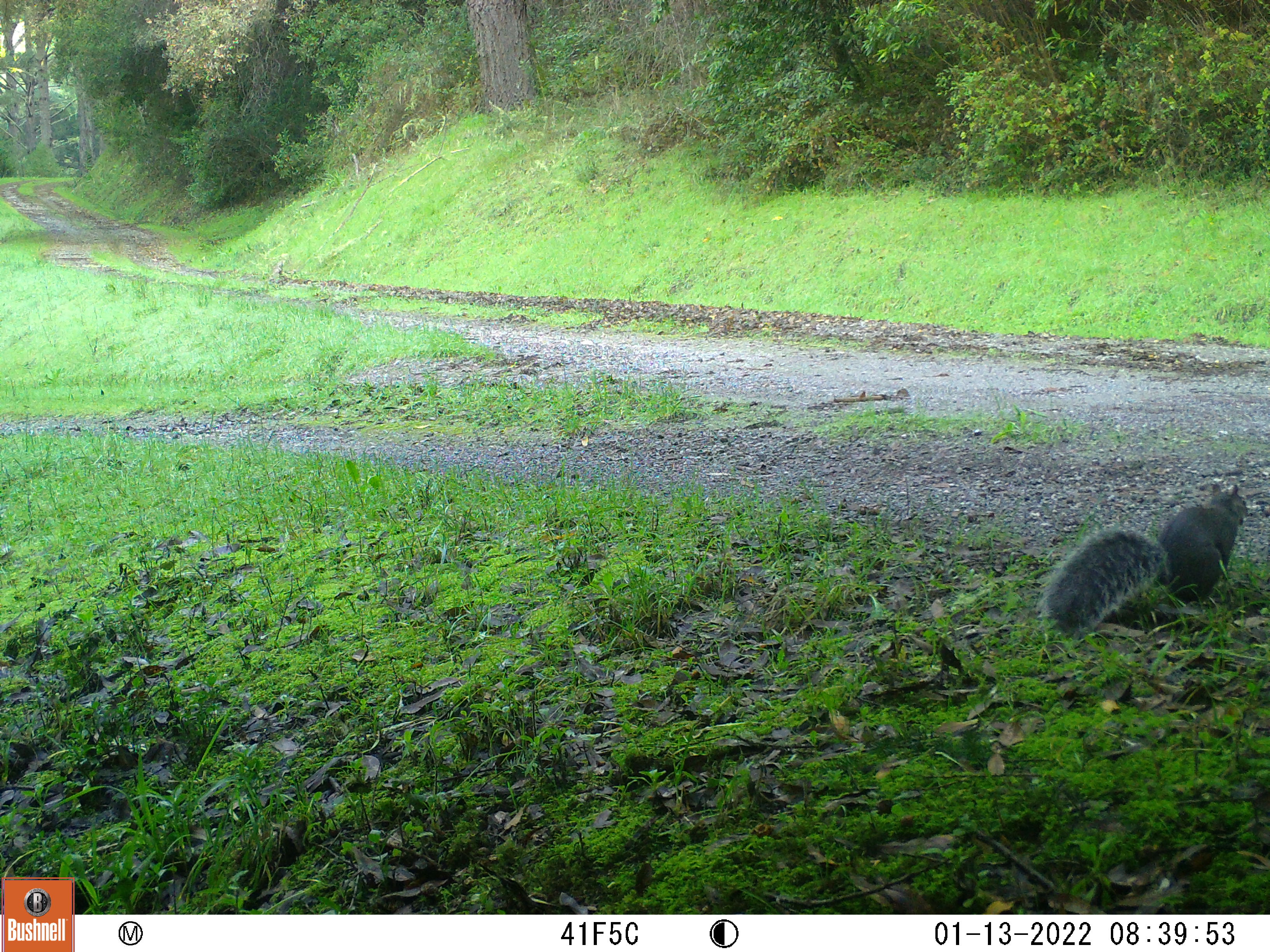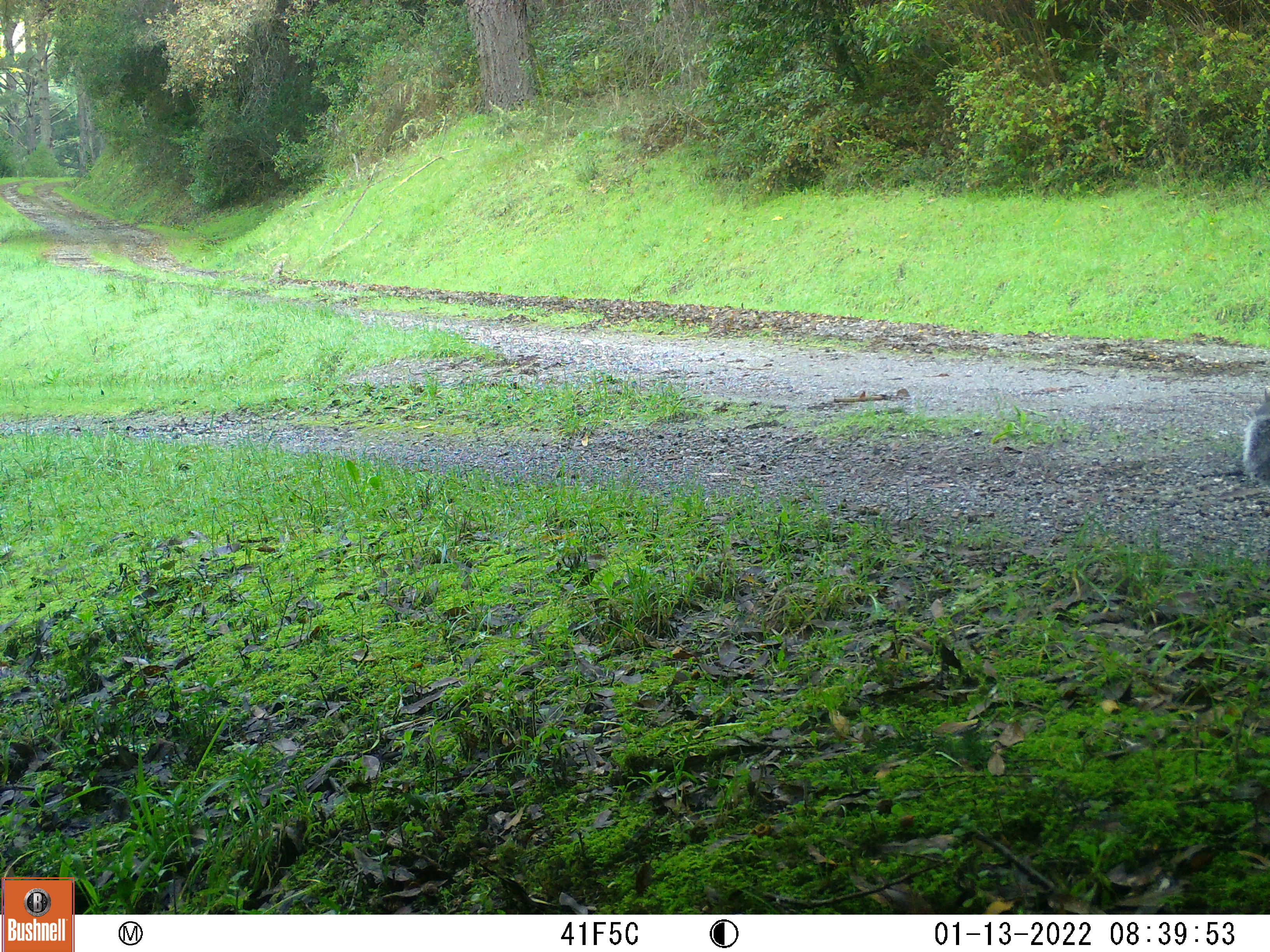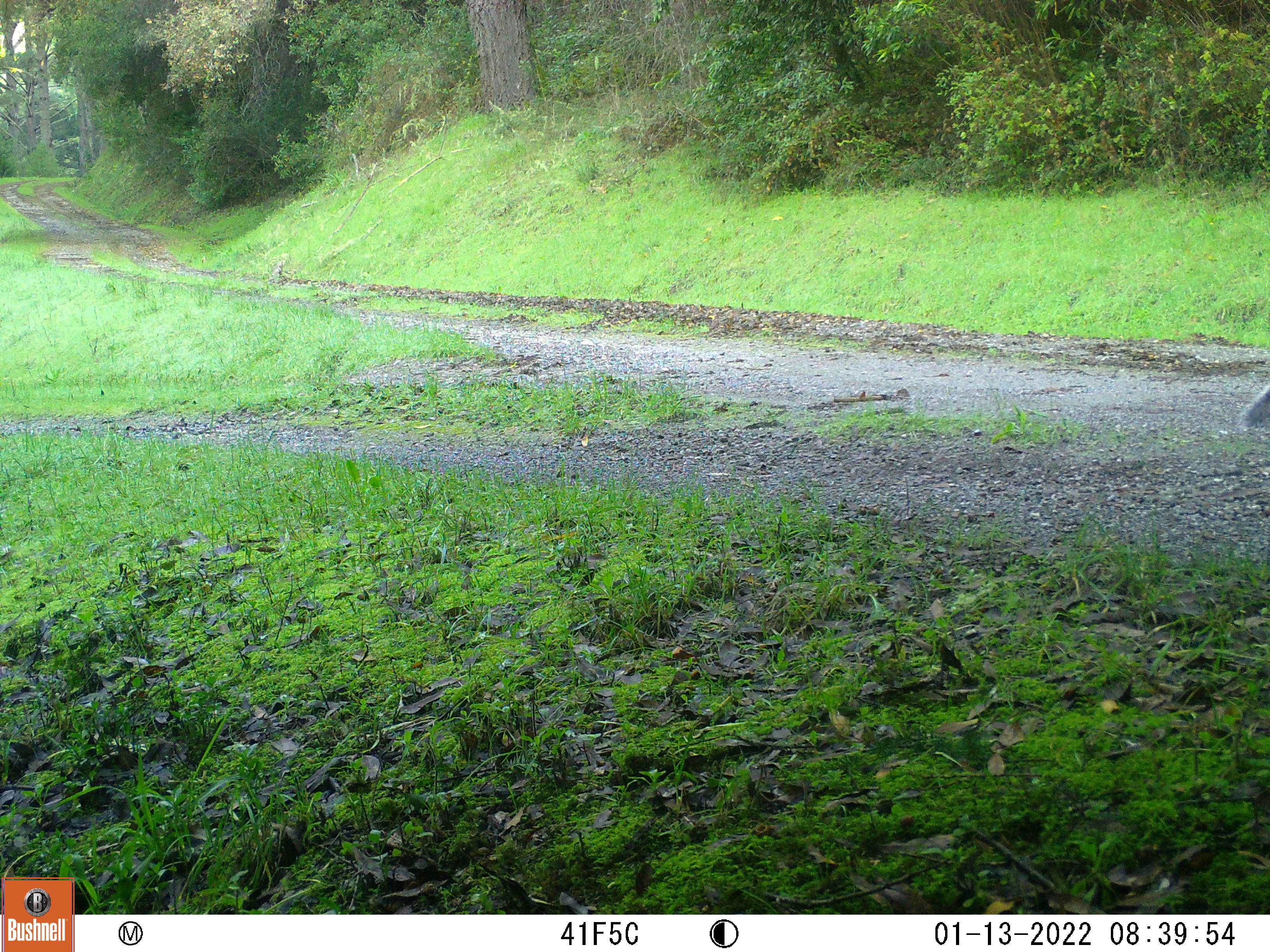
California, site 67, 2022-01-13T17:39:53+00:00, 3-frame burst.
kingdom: Animalia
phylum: Chordata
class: Mammalia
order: Rodentia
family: Sciuridae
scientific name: Sciuridae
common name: squirrel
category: unknown squirrel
Unknown squirrel (squirrel) (Sciuridae).